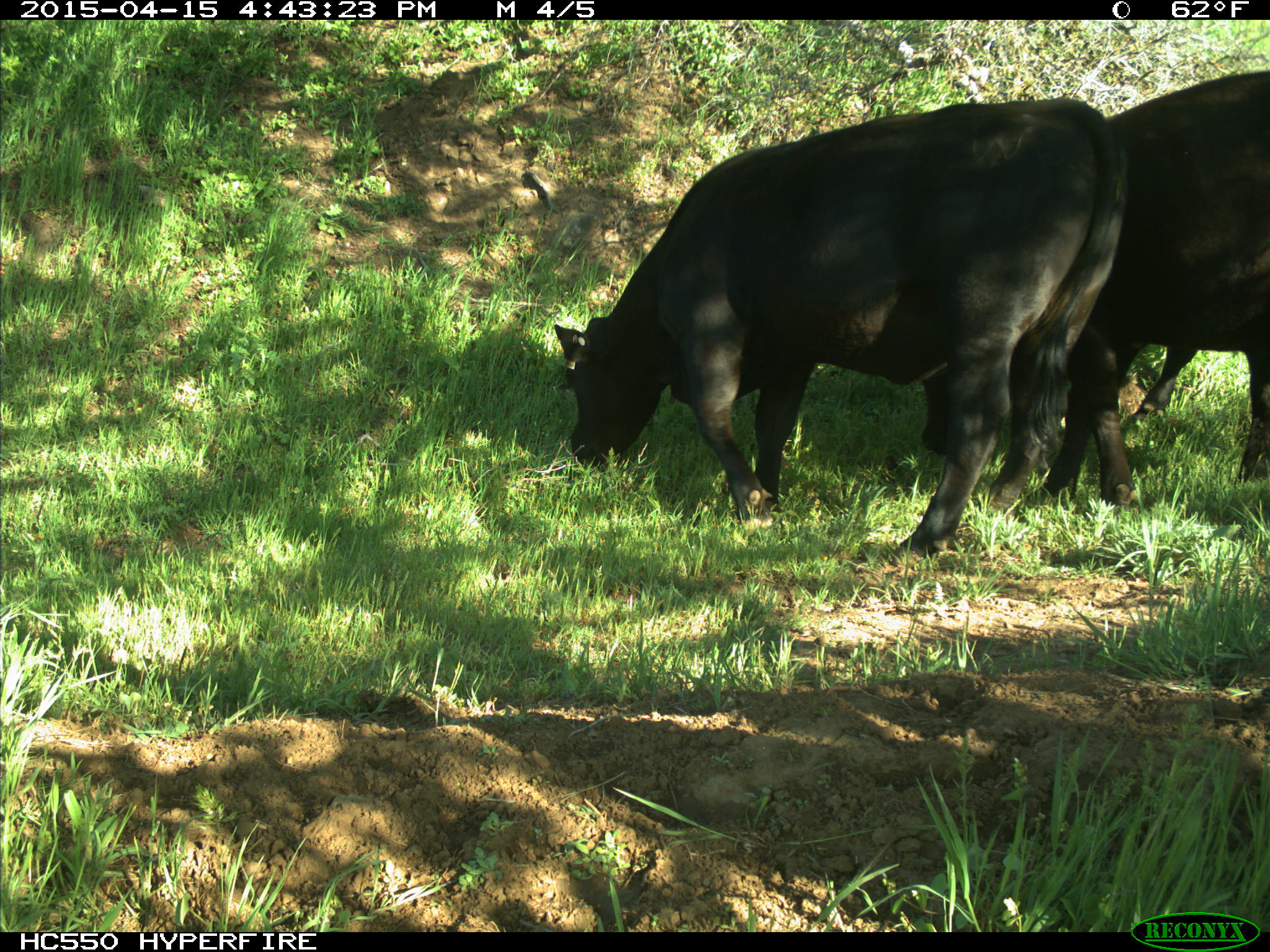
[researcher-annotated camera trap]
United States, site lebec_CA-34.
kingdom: Animalia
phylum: Chordata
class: Mammalia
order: Artiodactyla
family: Bovidae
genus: Bos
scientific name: Bos taurus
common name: domestic cow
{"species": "Bos taurus (domestic cow)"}